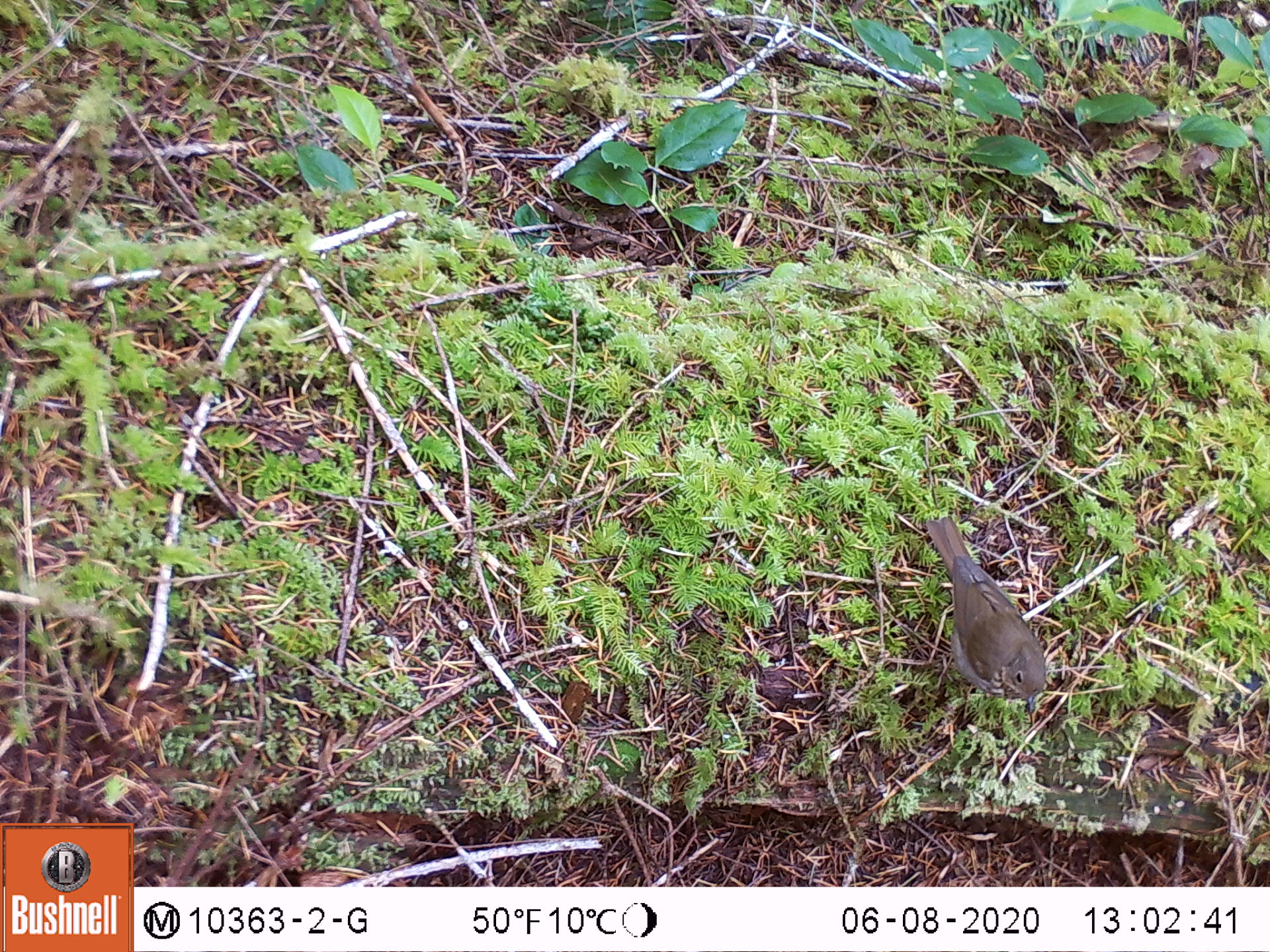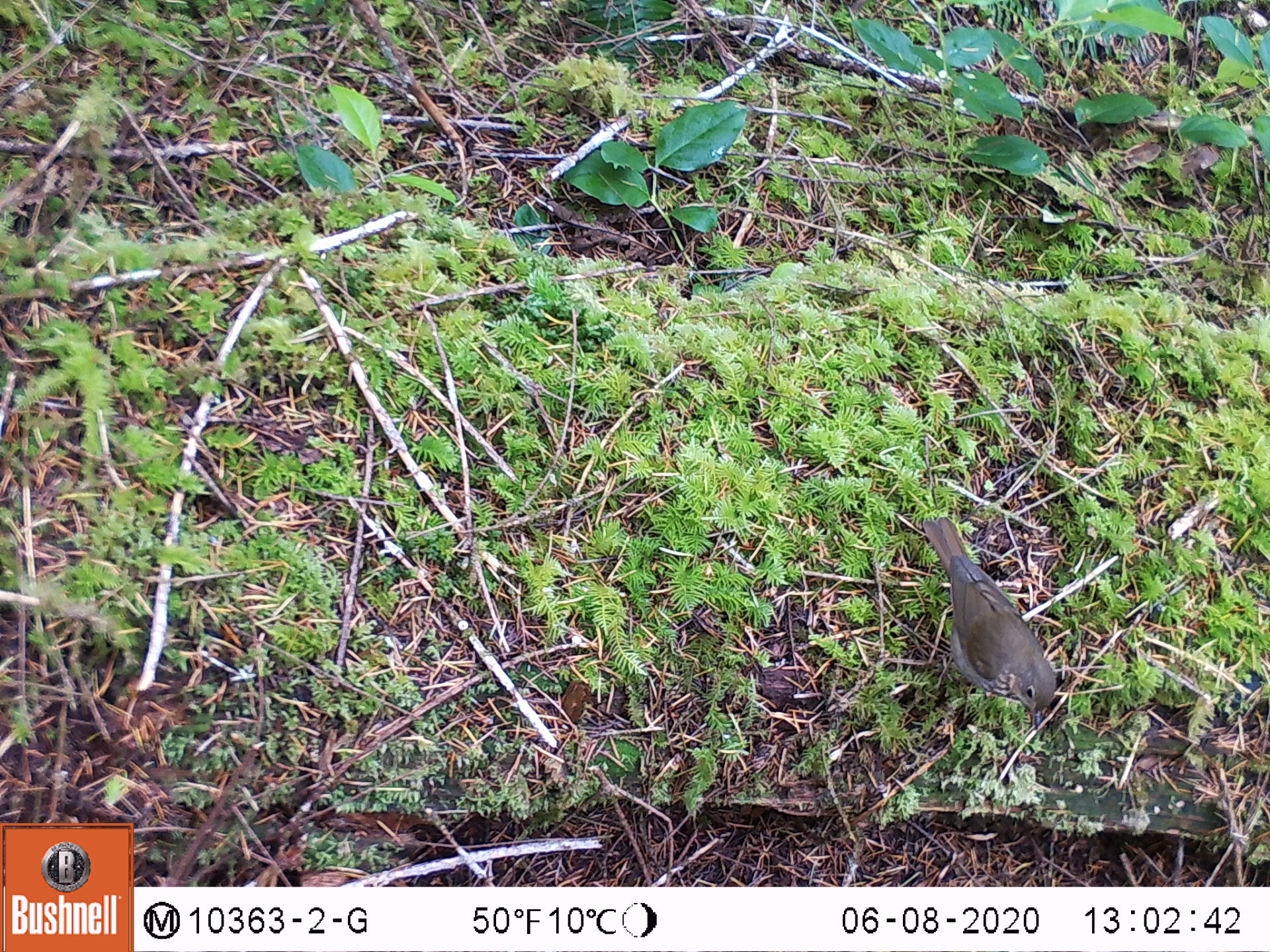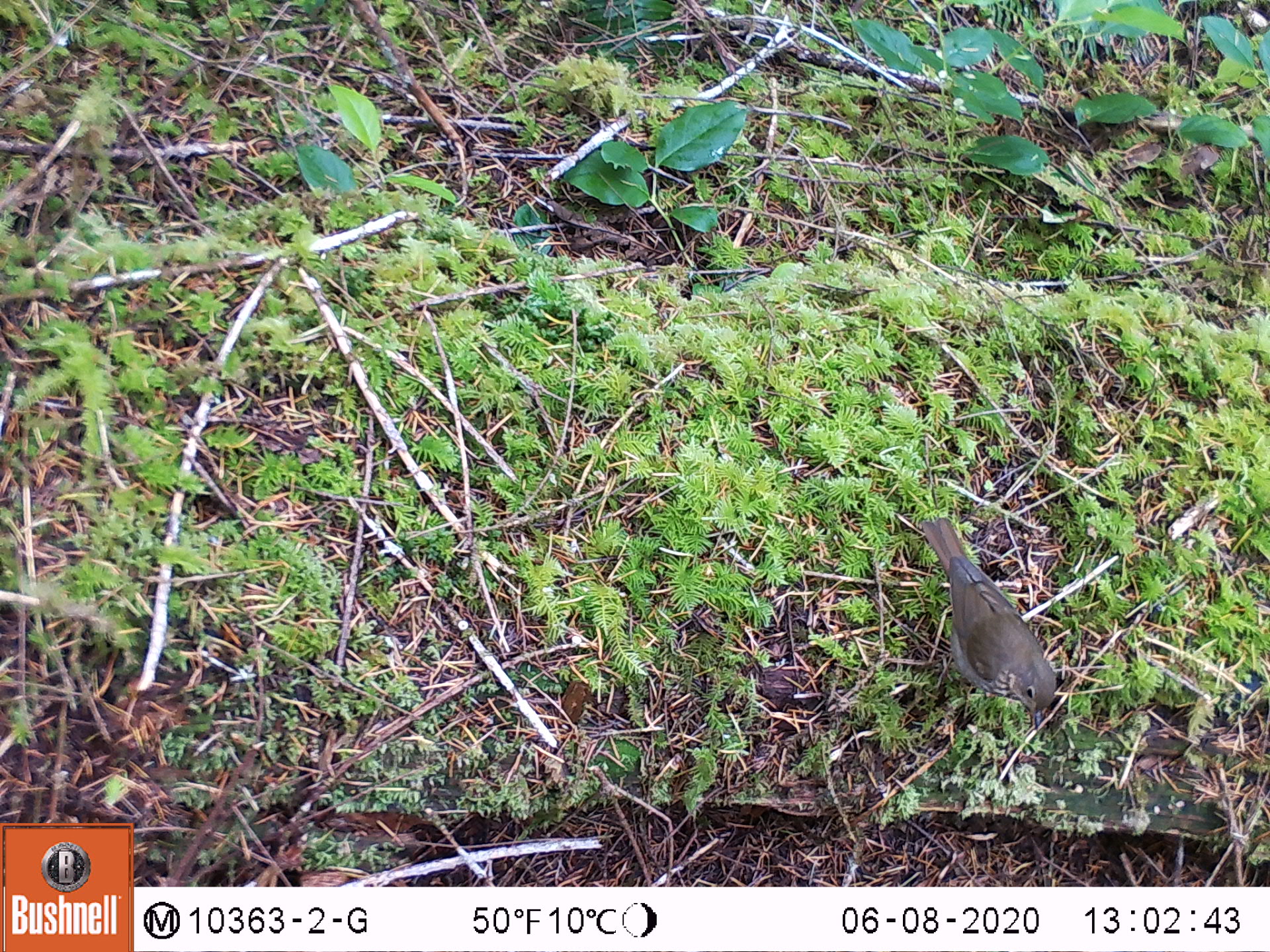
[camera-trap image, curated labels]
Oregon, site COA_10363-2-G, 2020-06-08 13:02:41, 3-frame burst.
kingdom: Animalia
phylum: Chordata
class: Aves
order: Passeriformes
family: Passerellidae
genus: Junco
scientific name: Junco hyemalis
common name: dark-eyed junco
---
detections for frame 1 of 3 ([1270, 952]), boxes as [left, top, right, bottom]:
dark-eyed junco: [917, 509, 1051, 706]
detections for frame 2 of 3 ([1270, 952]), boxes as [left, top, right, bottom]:
dark-eyed junco: [919, 516, 1064, 723]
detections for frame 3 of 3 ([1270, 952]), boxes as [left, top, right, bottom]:
dark-eyed junco: [921, 516, 1055, 727]